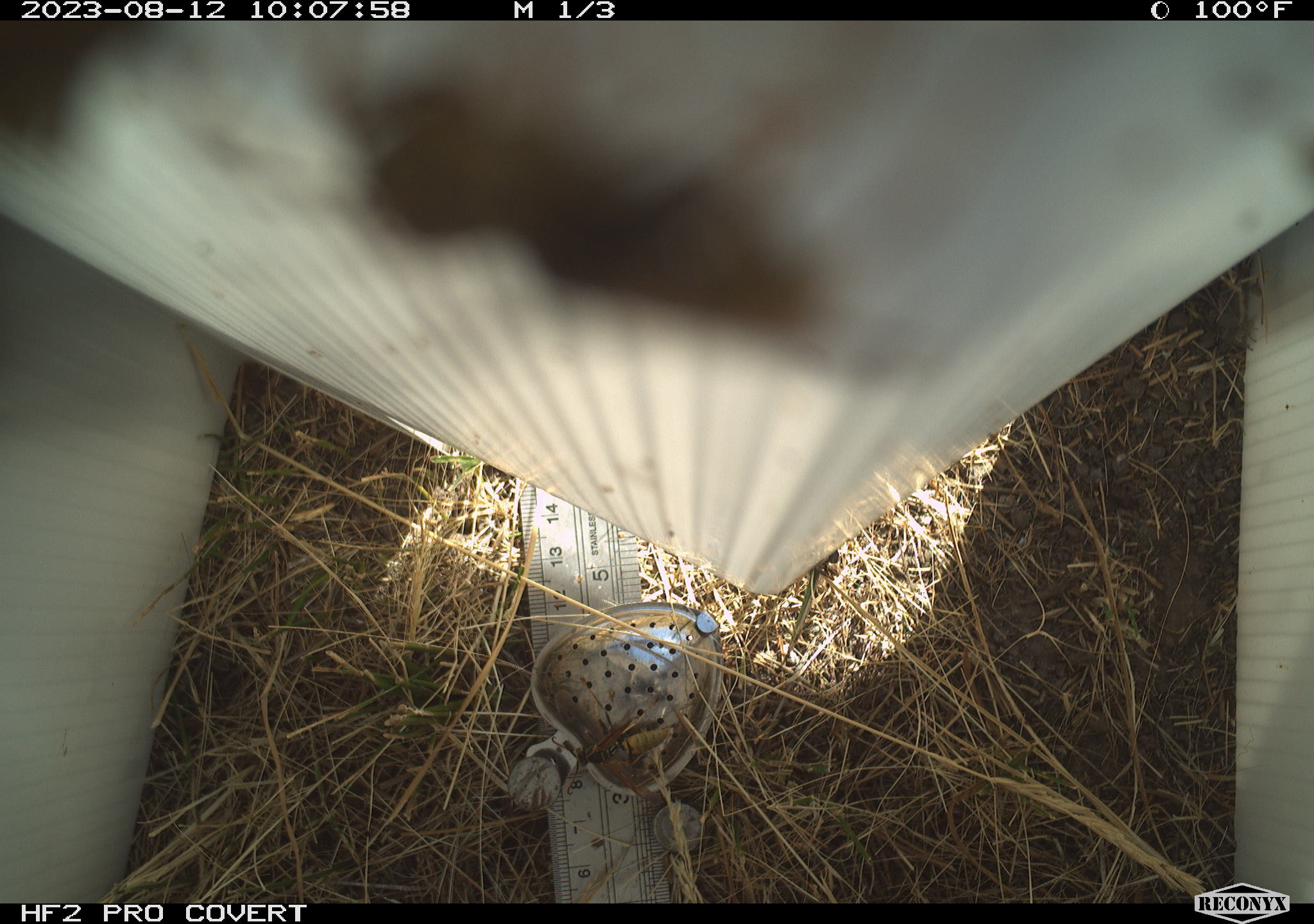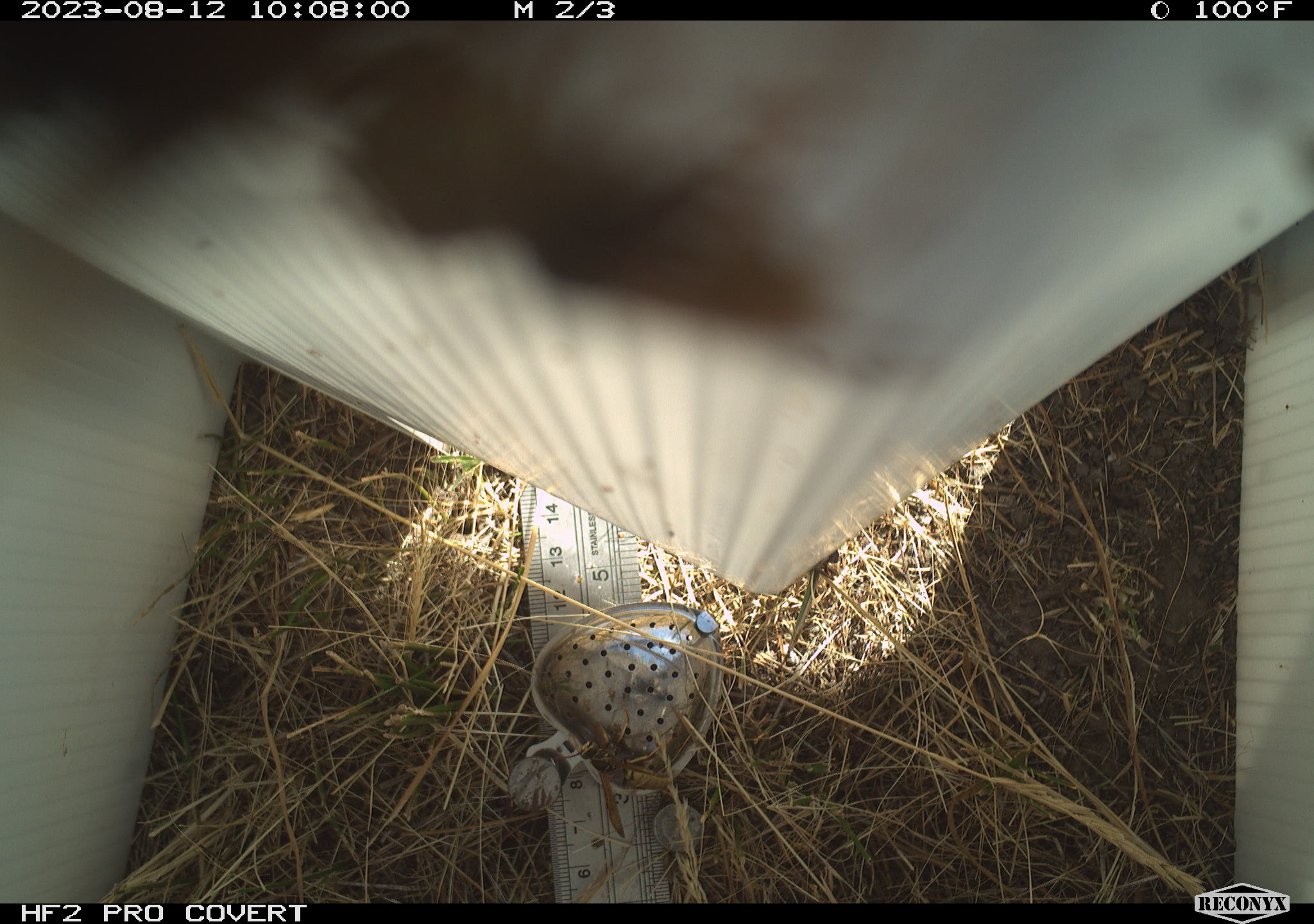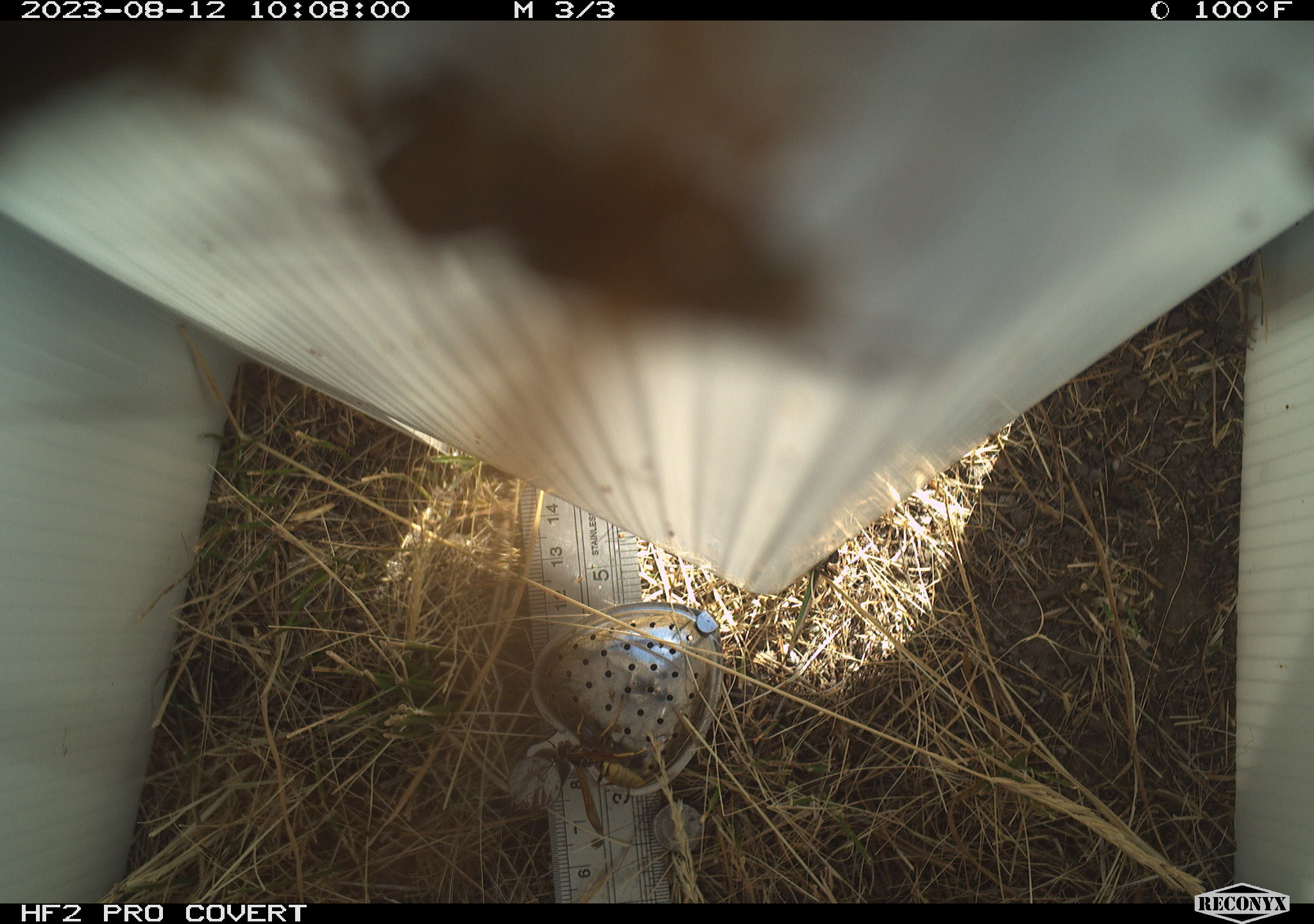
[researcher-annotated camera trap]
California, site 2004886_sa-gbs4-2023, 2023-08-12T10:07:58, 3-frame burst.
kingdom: Animalia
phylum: Arthropoda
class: Insecta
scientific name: Insecta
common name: insect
Insect (Insecta).